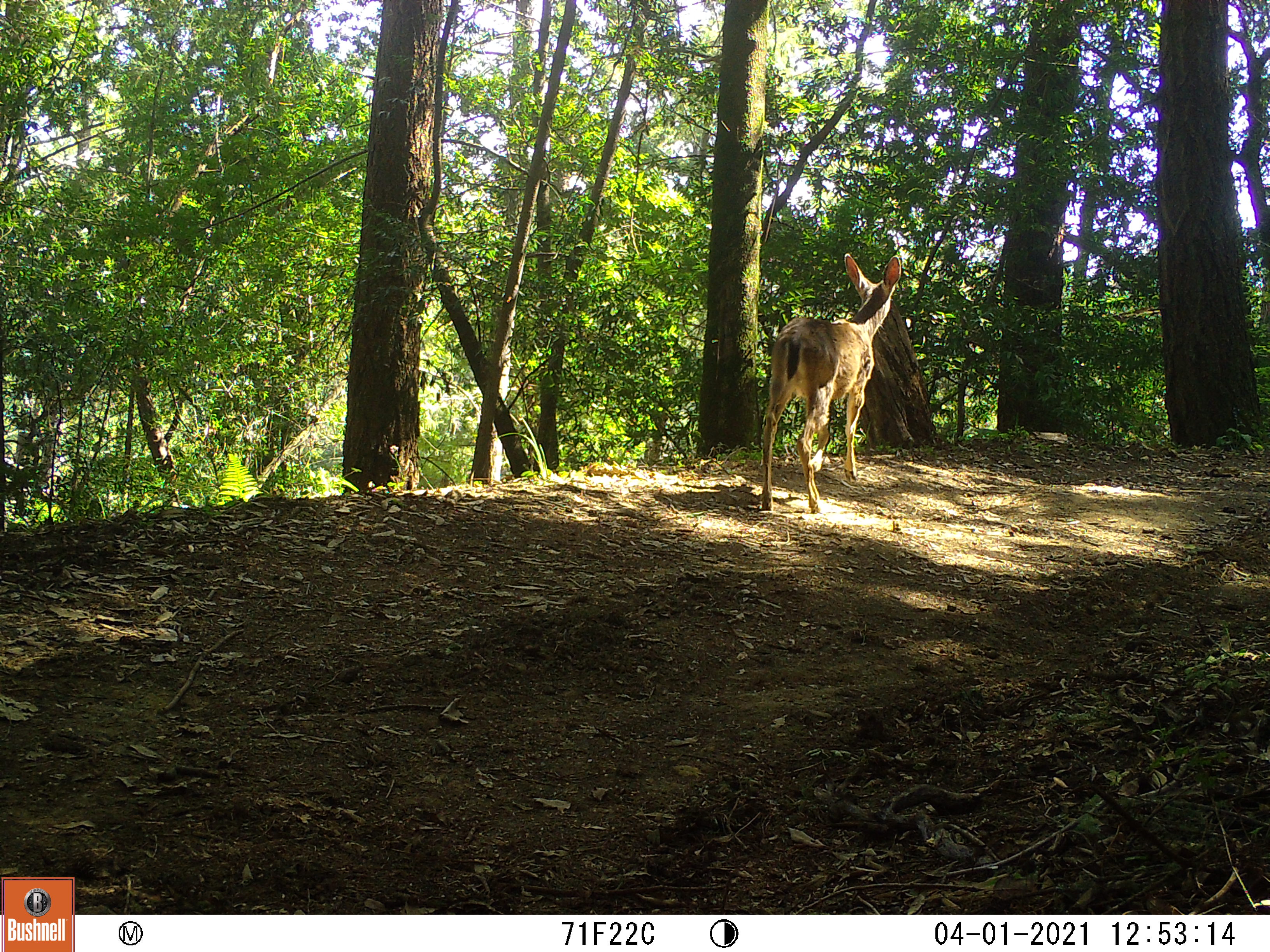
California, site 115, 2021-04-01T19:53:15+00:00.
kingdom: Animalia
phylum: Chordata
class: Mammalia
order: Artiodactyla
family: Cervidae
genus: Odocoileus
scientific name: Odocoileus hemionus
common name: mule deer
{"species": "mule deer (Odocoileus hemionus)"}